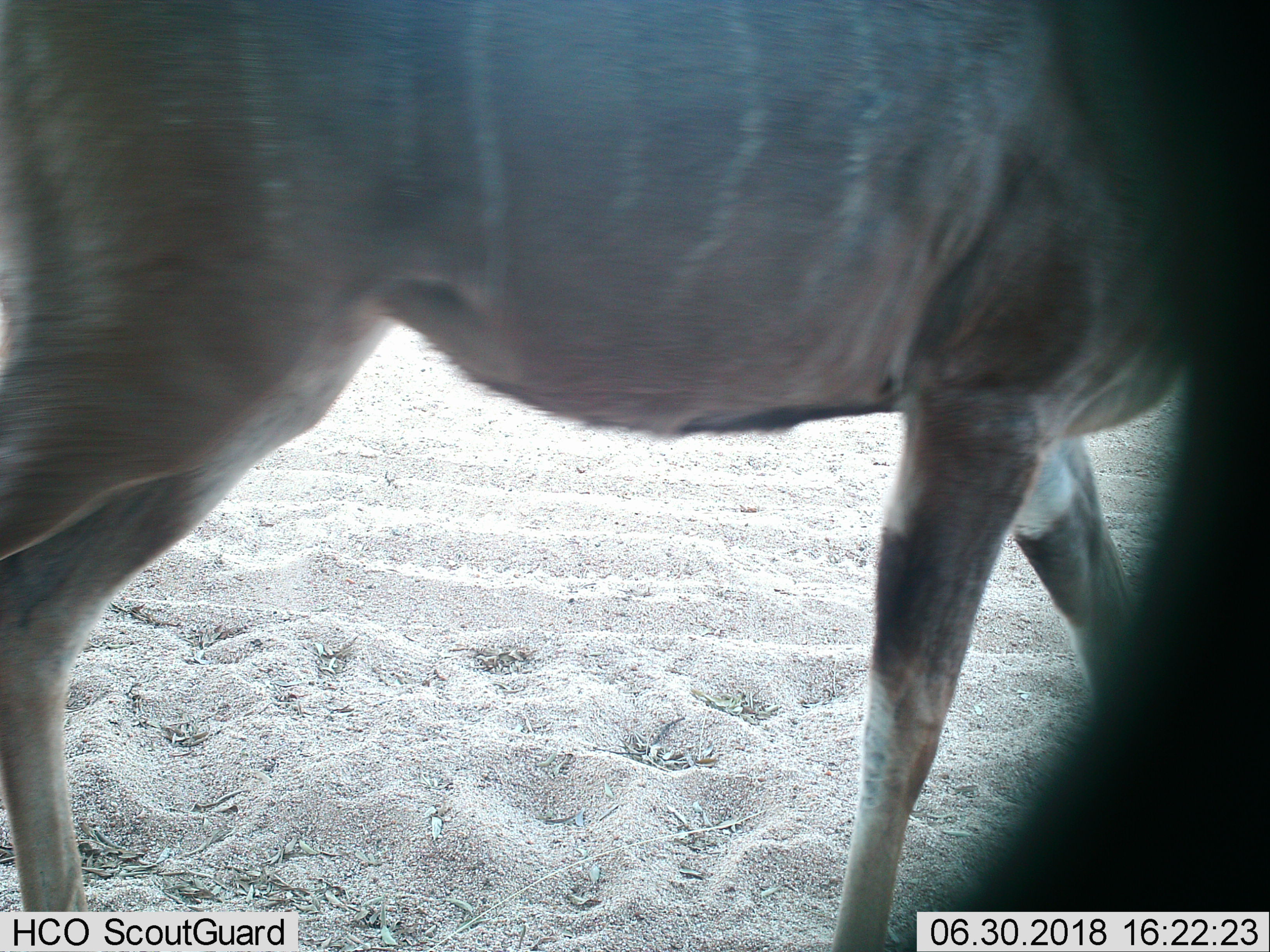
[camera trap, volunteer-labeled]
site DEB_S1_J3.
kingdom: Animalia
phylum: Chordata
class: Mammalia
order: Artiodactyla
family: Bovidae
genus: Tragelaphus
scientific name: Tragelaphus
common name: kudu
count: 1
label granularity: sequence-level